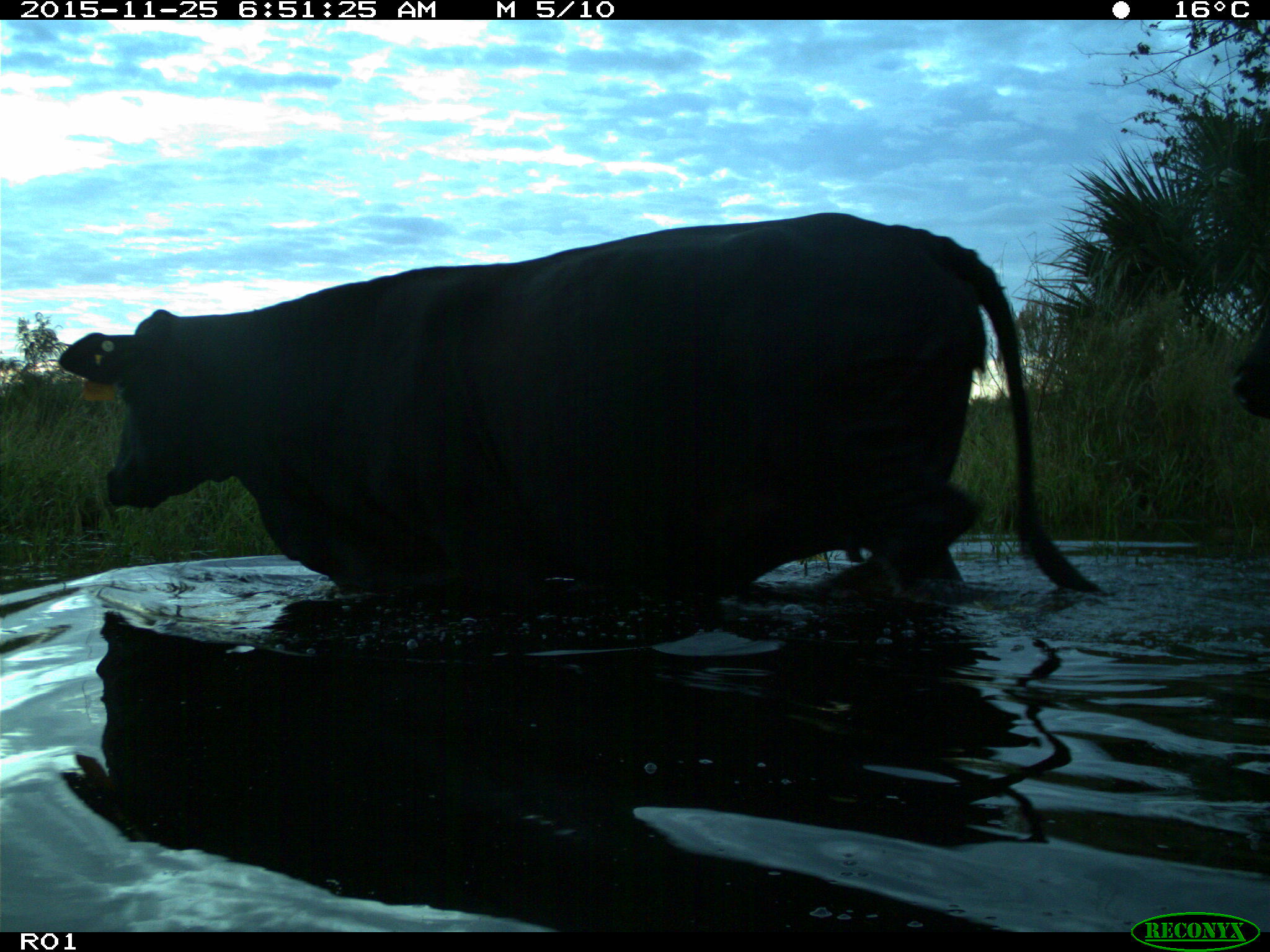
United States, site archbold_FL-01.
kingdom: Animalia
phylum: Chordata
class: Mammalia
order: Artiodactyla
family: Bovidae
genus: Bos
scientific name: Bos taurus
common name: domestic cow